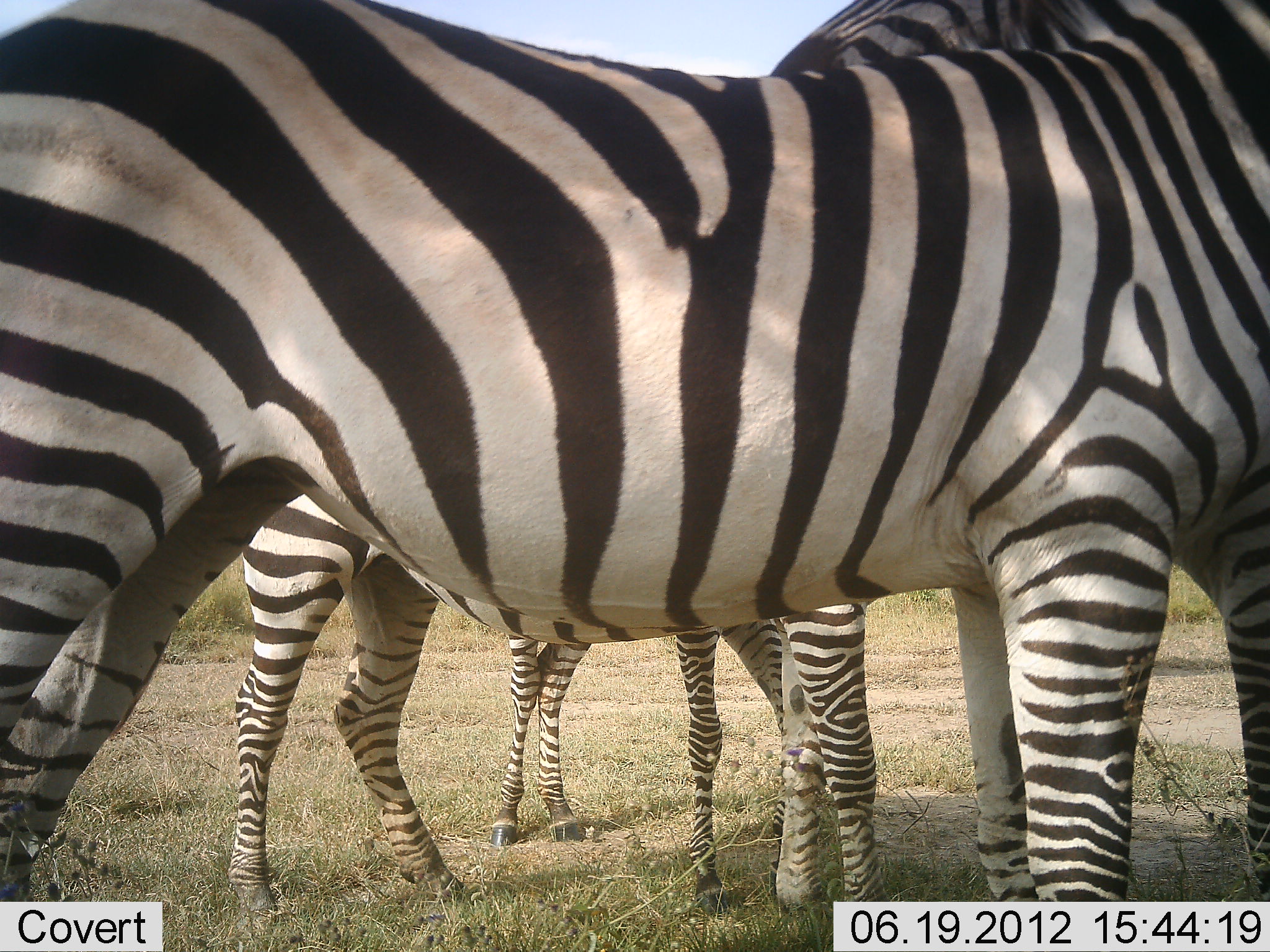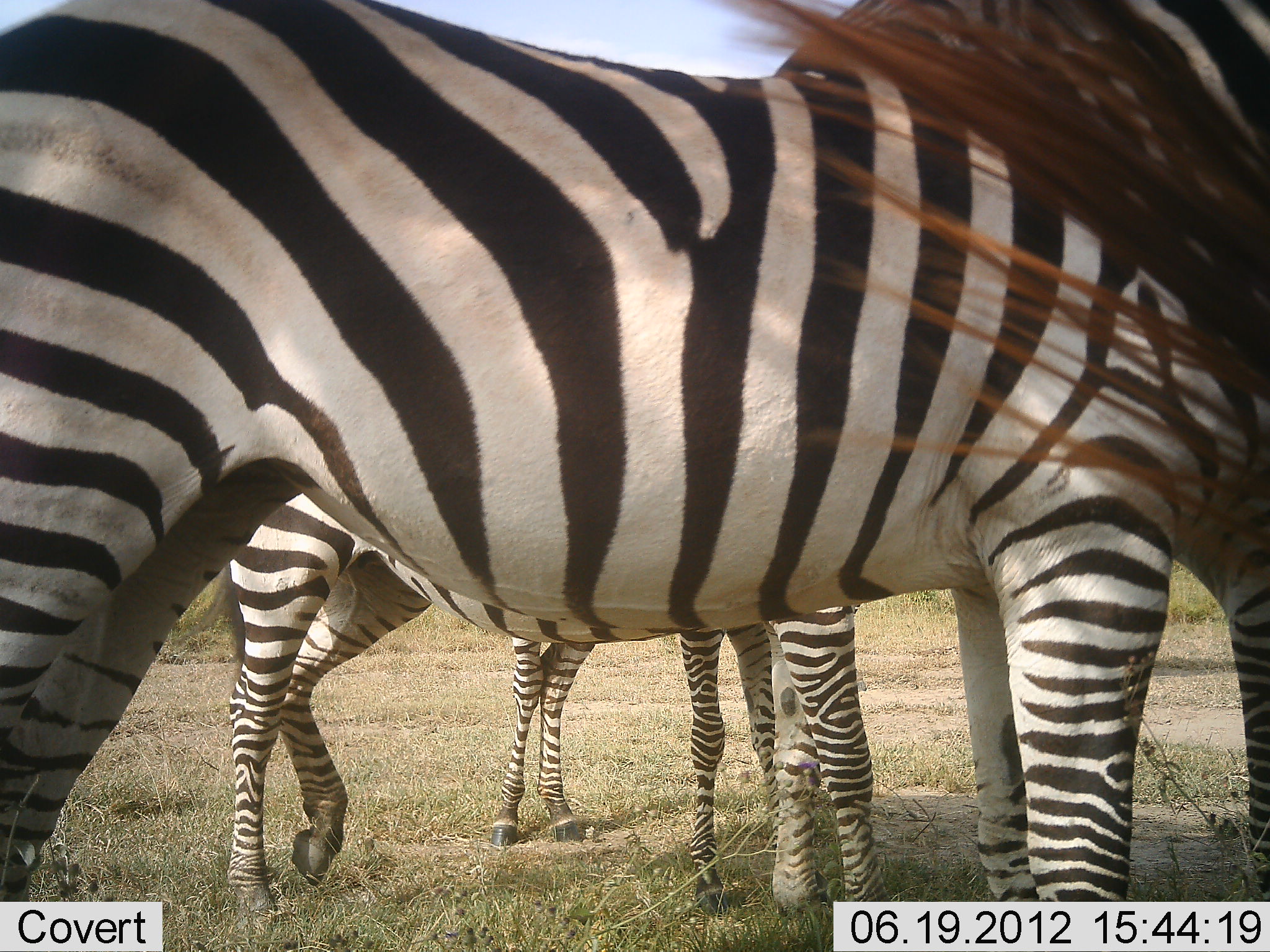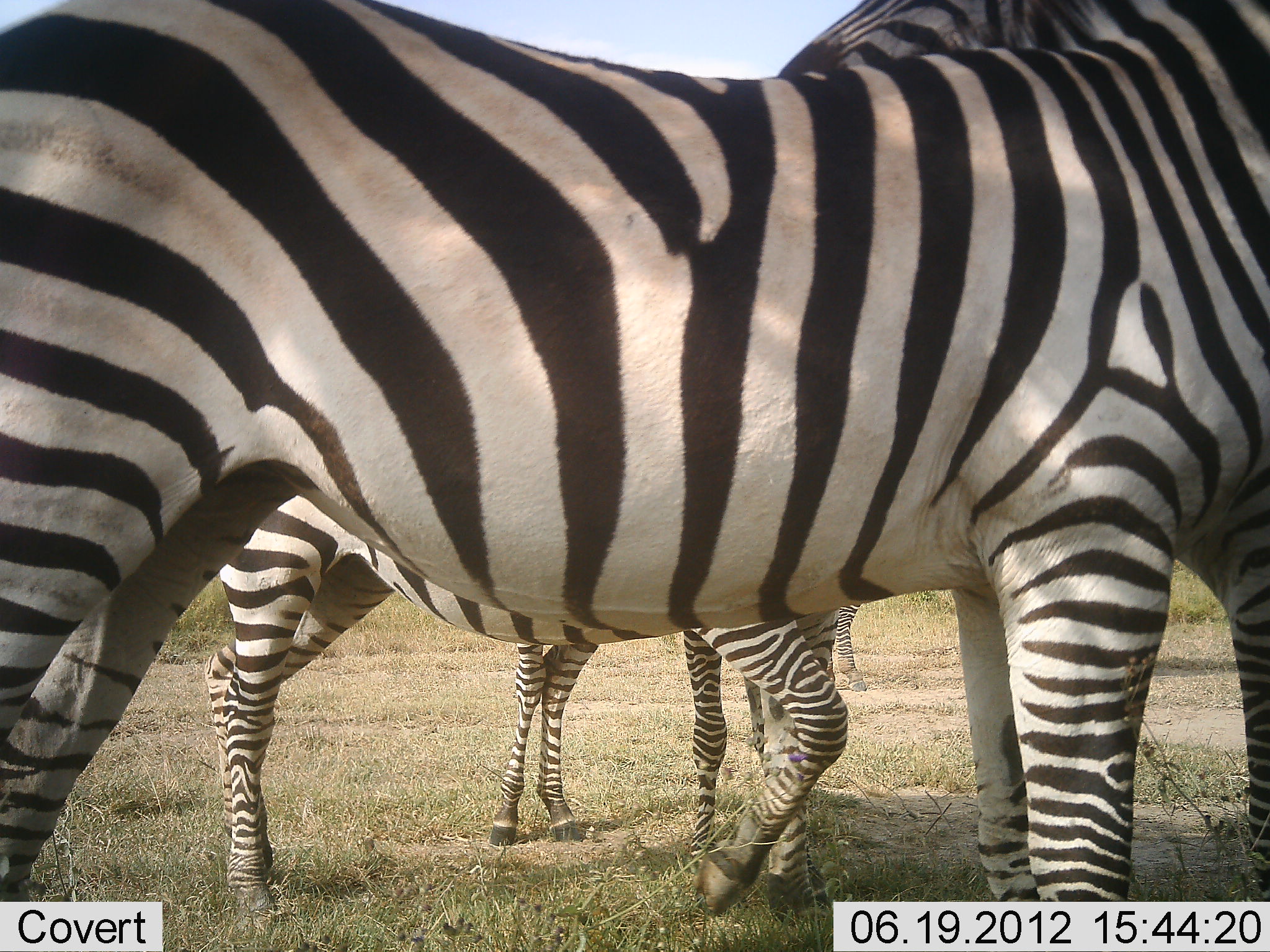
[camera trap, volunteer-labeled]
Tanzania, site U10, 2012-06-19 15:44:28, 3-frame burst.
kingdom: Animalia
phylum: Chordata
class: Mammalia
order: Perissodactyla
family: Equidae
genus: Equus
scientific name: Equus quagga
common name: plains zebra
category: zebra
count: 4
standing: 100%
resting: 0%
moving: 18%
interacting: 0%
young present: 18%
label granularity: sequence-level